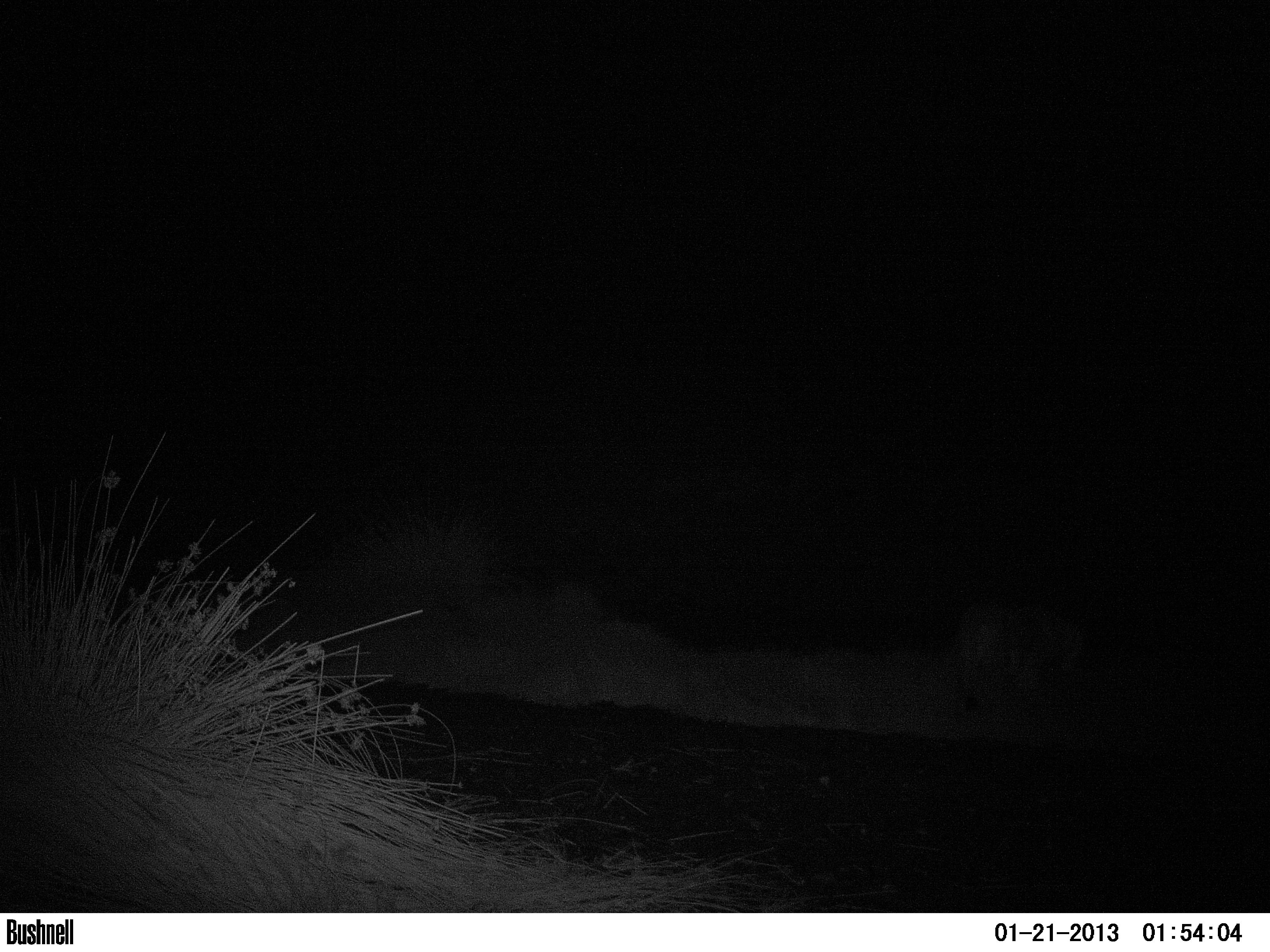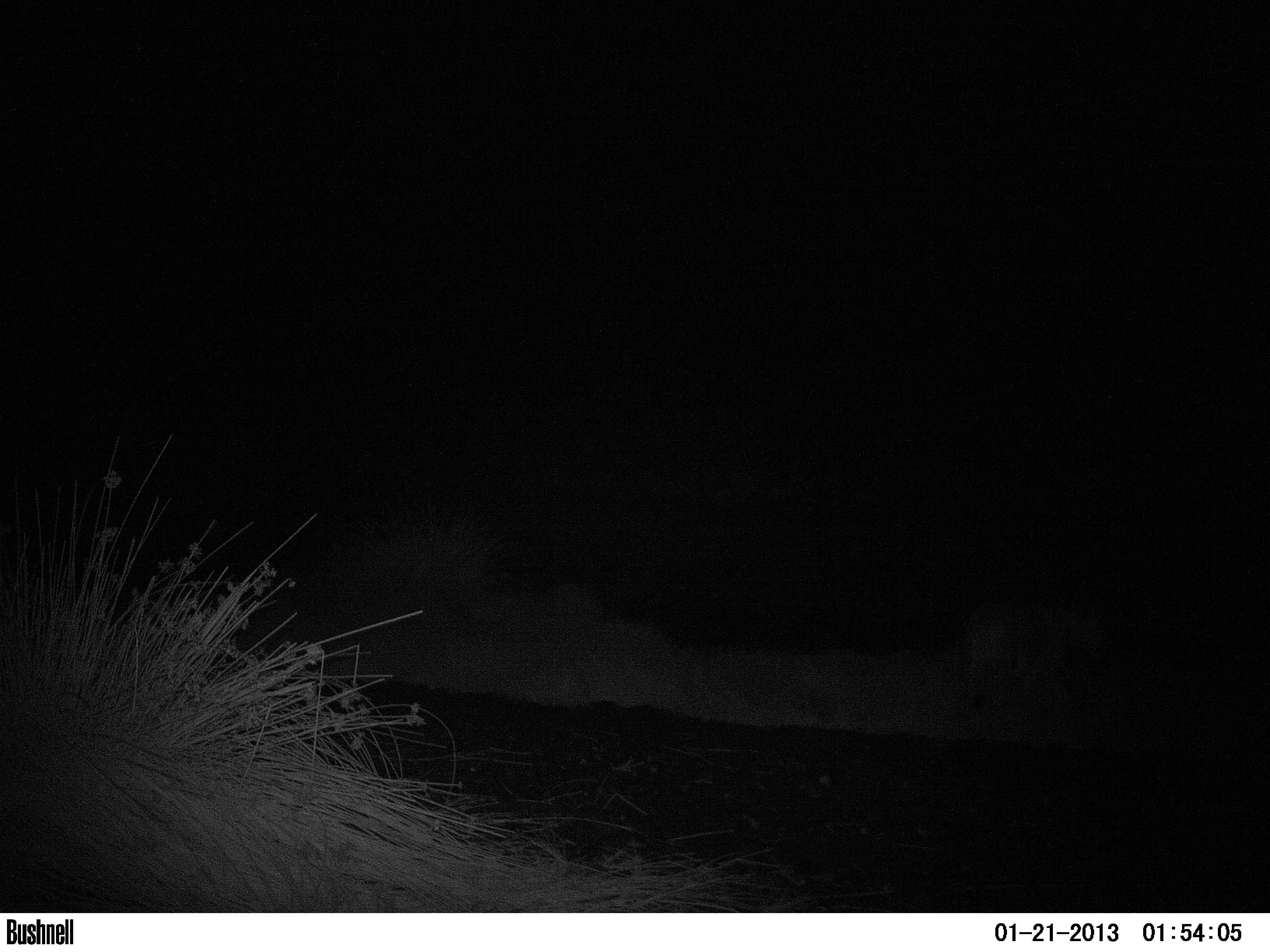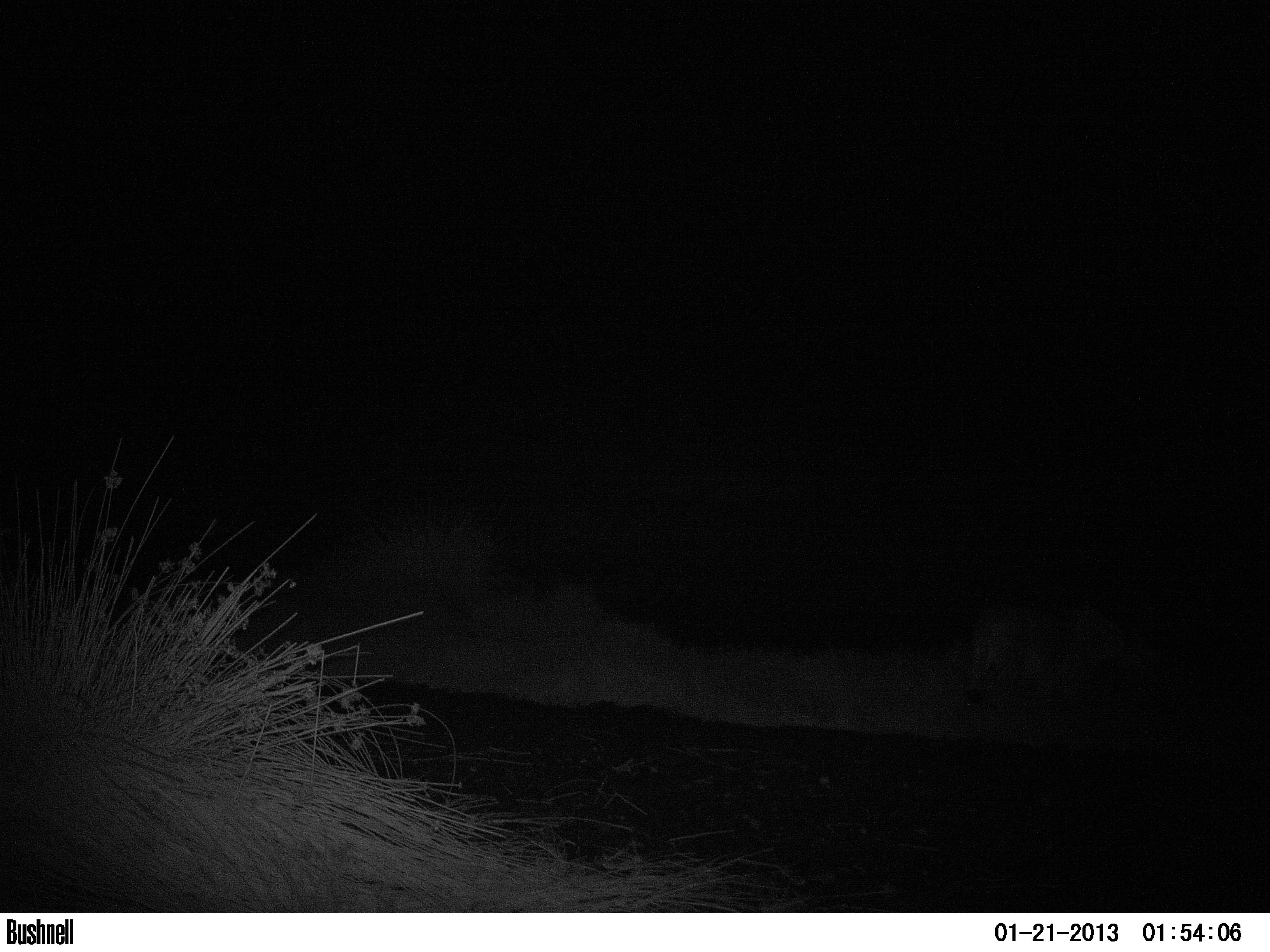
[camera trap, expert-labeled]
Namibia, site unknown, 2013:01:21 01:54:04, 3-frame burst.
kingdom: Animalia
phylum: Chordata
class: Mammalia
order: Carnivora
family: Felidae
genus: Panthera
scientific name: Panthera leo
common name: lion